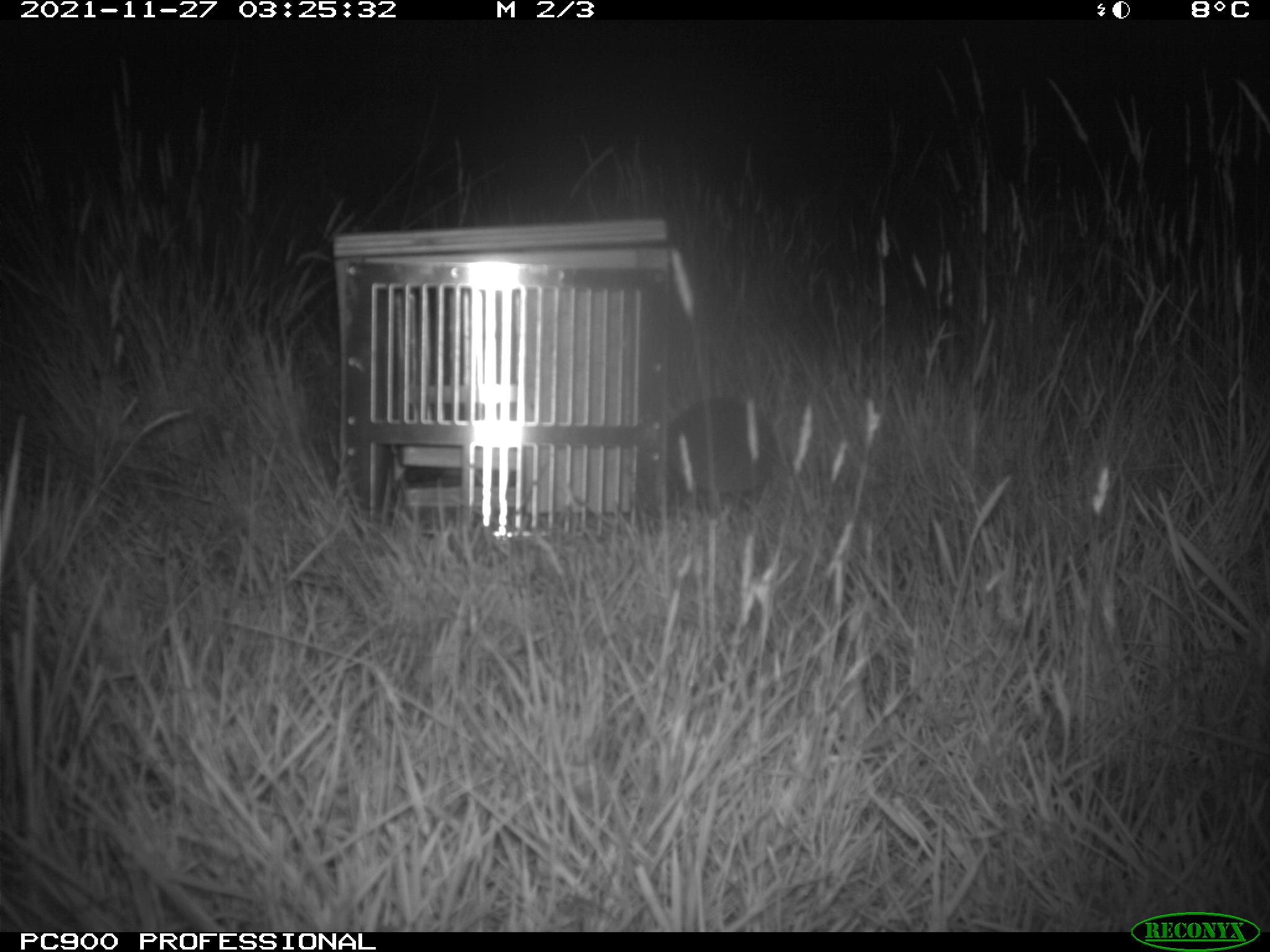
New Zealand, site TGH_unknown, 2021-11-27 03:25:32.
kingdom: Animalia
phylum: Chordata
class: Mammalia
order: Eulipotyphla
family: Erinaceidae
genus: Erinaceus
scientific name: Erinaceus europaeus europaeus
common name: european hedgehog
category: hedgehog